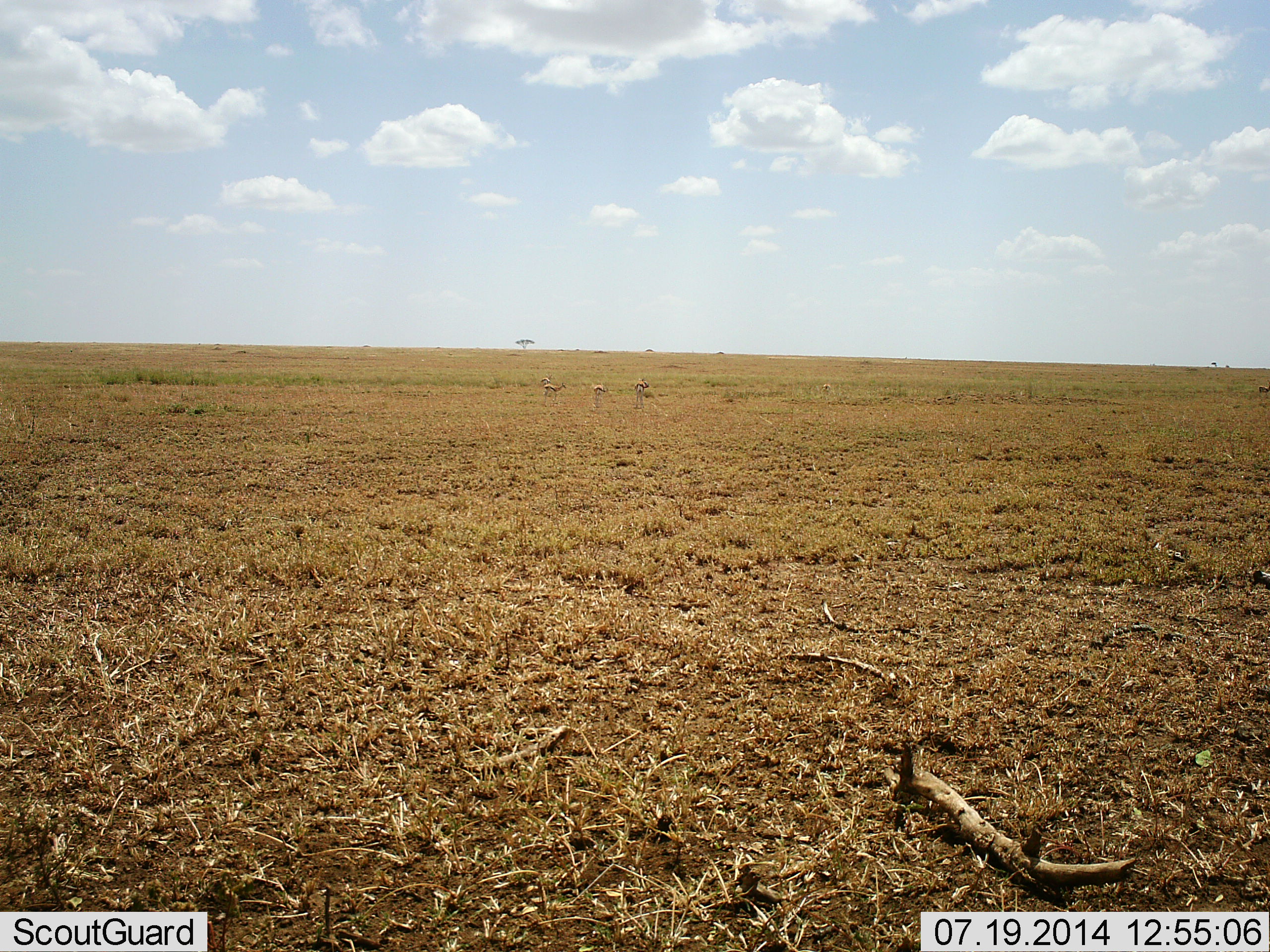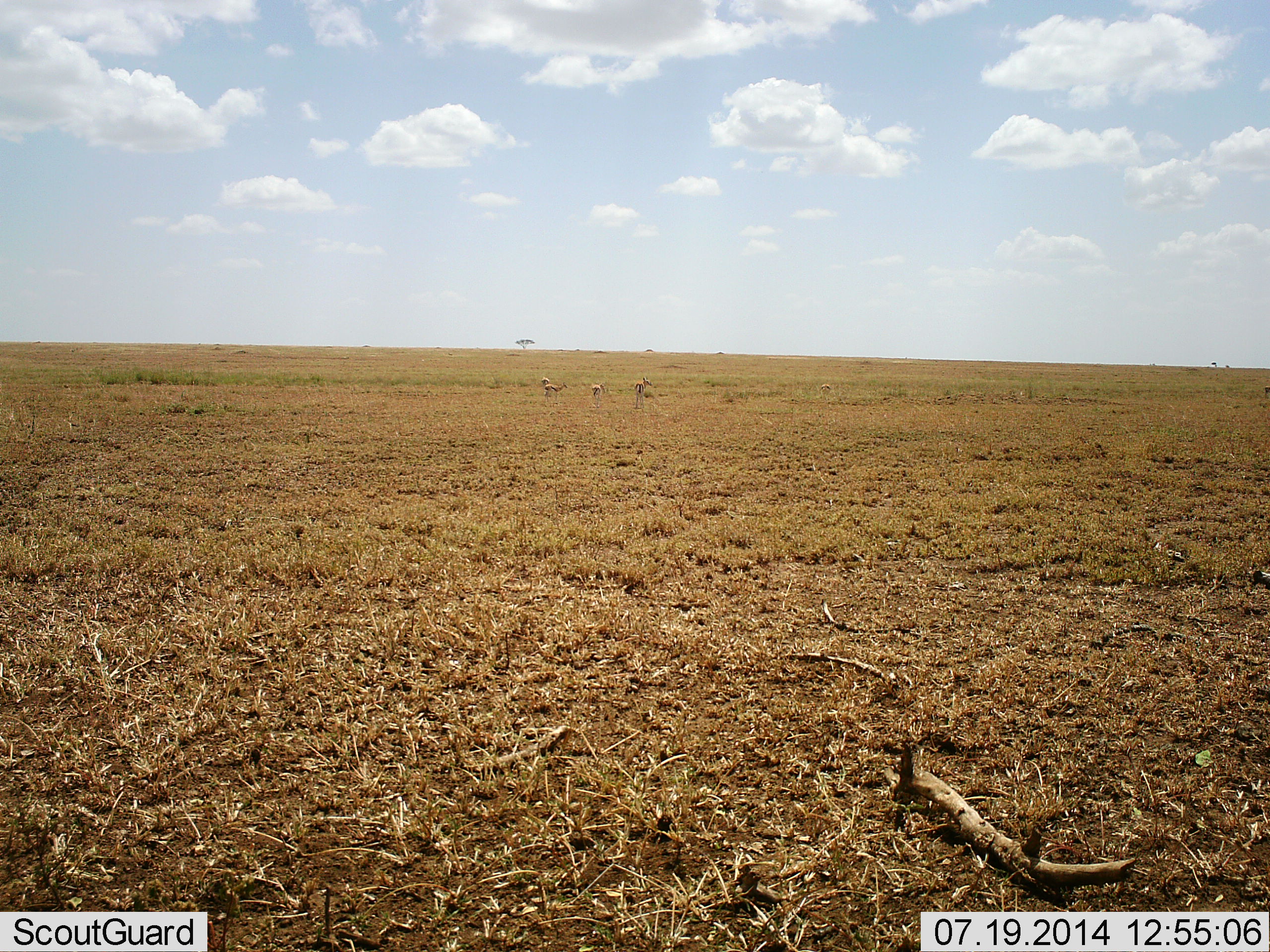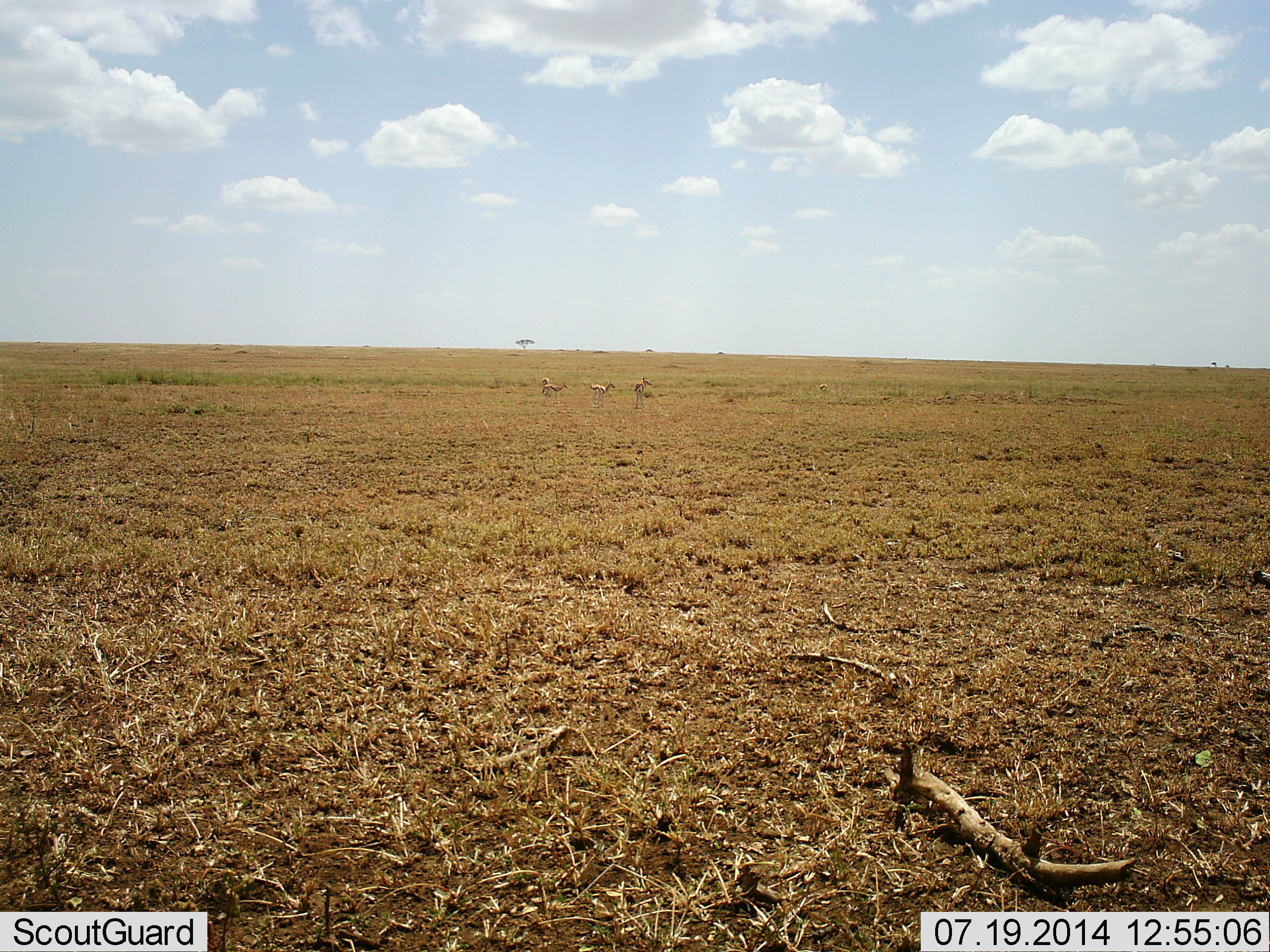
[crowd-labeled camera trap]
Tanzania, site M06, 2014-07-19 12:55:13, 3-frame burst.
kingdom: Animalia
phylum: Chordata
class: Mammalia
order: Artiodactyla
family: Bovidae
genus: Eudorcas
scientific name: Eudorcas thomsonii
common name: thomson's gazelle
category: gazellethomsons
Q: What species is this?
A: Gazellethomsons (thomson's gazelle) (Eudorcas thomsonii).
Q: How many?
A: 3.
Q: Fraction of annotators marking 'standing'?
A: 90%.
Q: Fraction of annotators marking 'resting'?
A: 0%.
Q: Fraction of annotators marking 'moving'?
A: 10%.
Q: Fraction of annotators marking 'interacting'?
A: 0%.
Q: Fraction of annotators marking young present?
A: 0%.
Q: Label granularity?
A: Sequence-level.